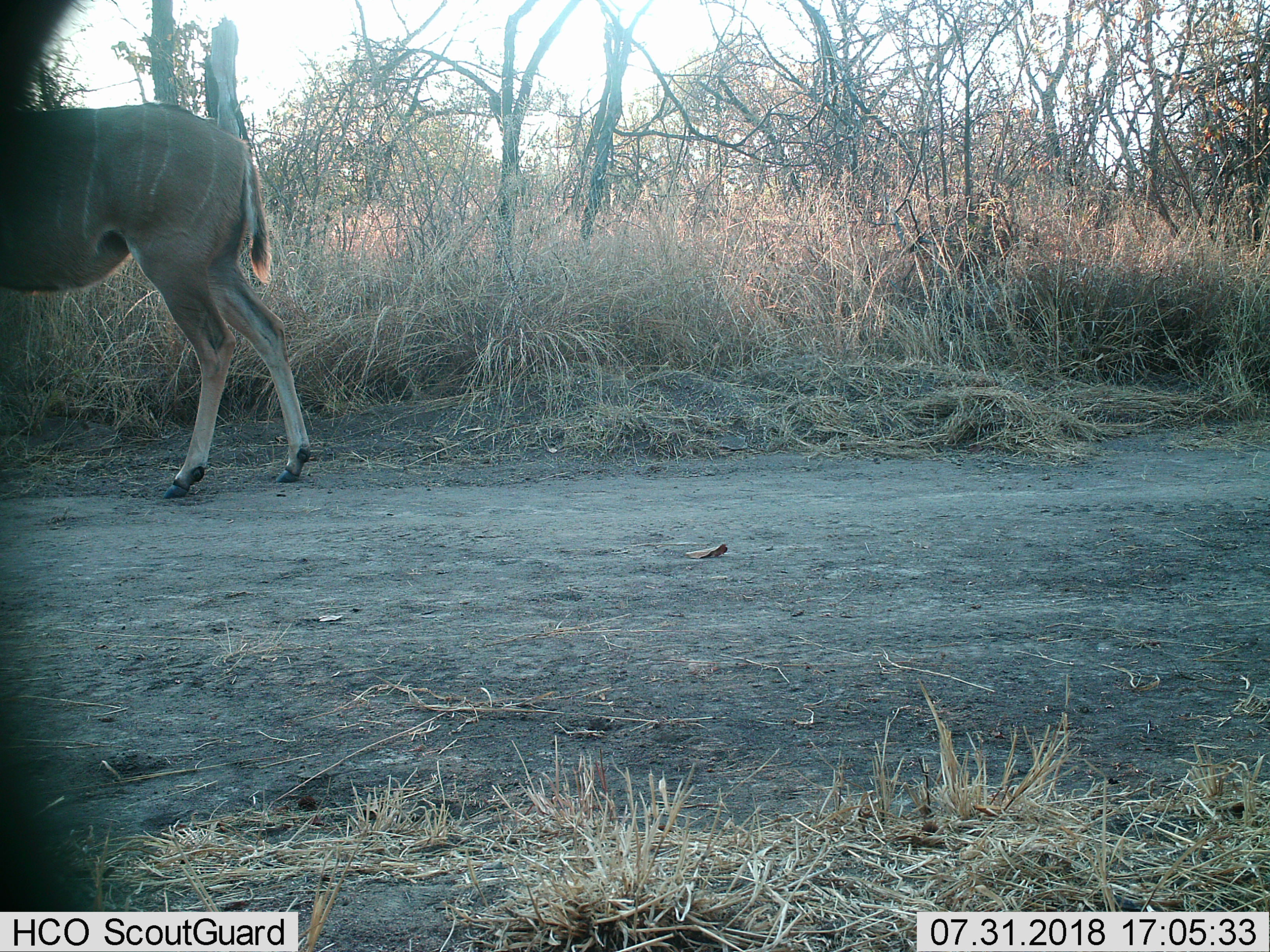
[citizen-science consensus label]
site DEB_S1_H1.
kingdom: Animalia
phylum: Chordata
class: Mammalia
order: Artiodactyla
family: Bovidae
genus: Tragelaphus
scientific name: Tragelaphus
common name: kudu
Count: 1.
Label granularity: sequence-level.